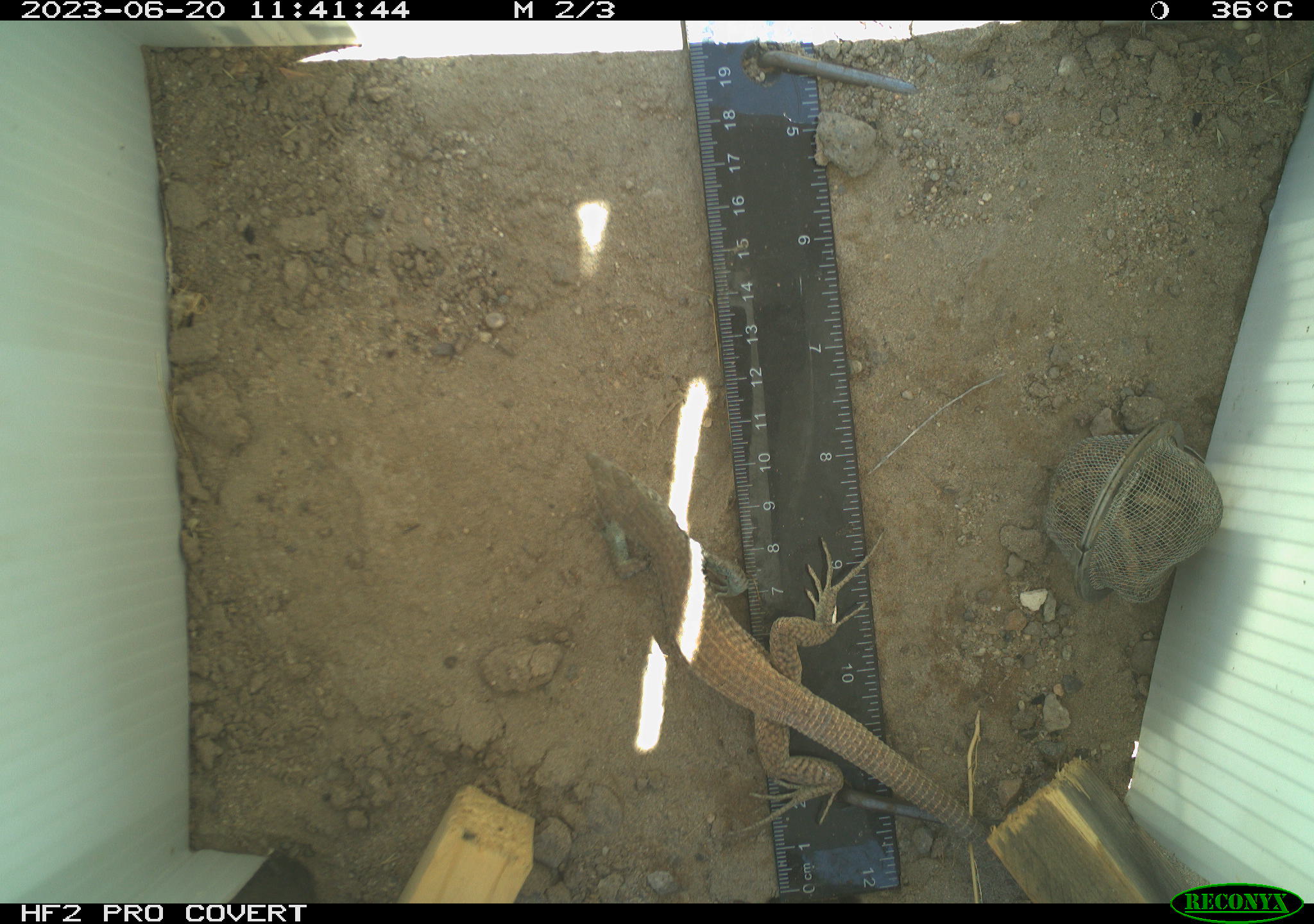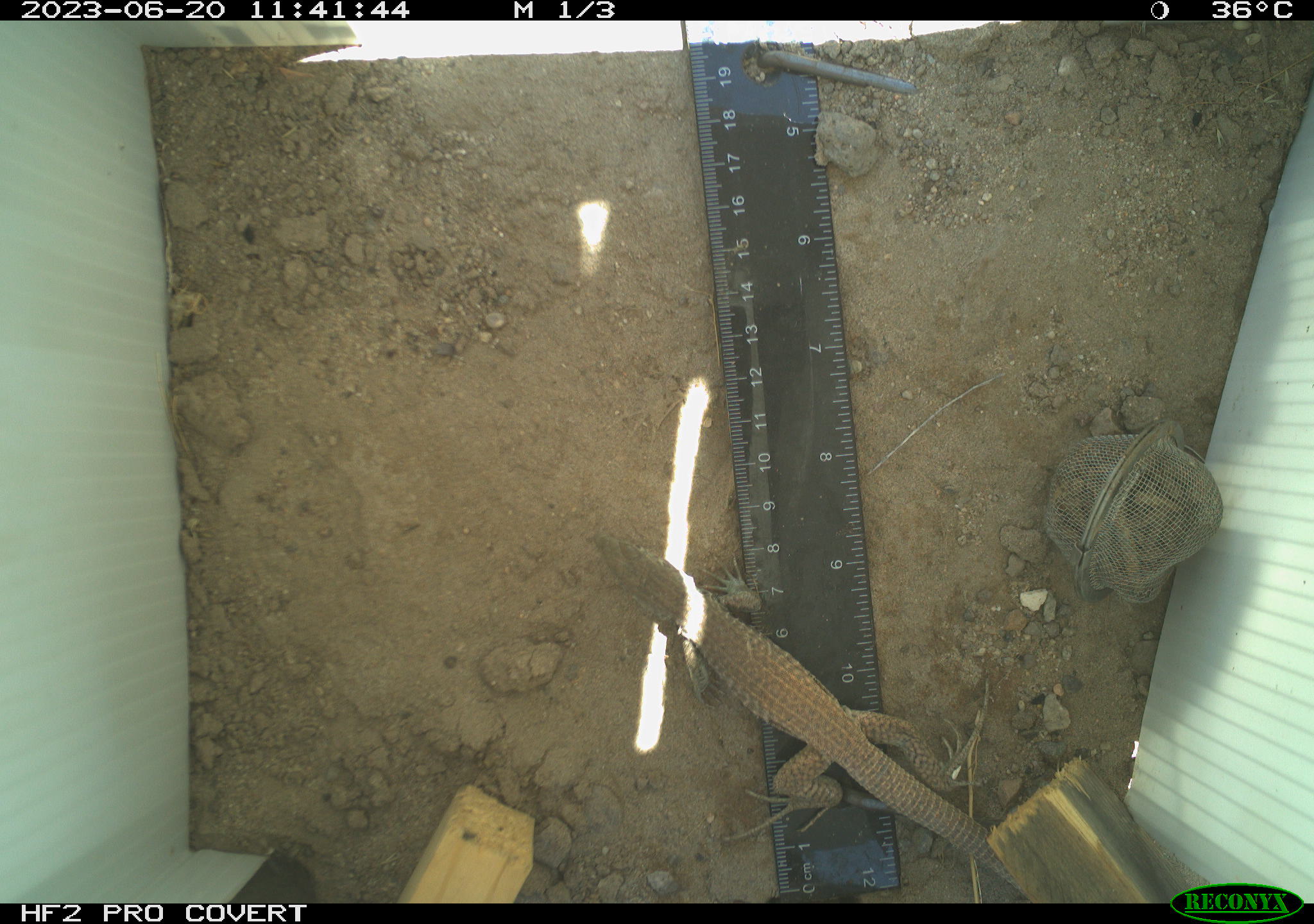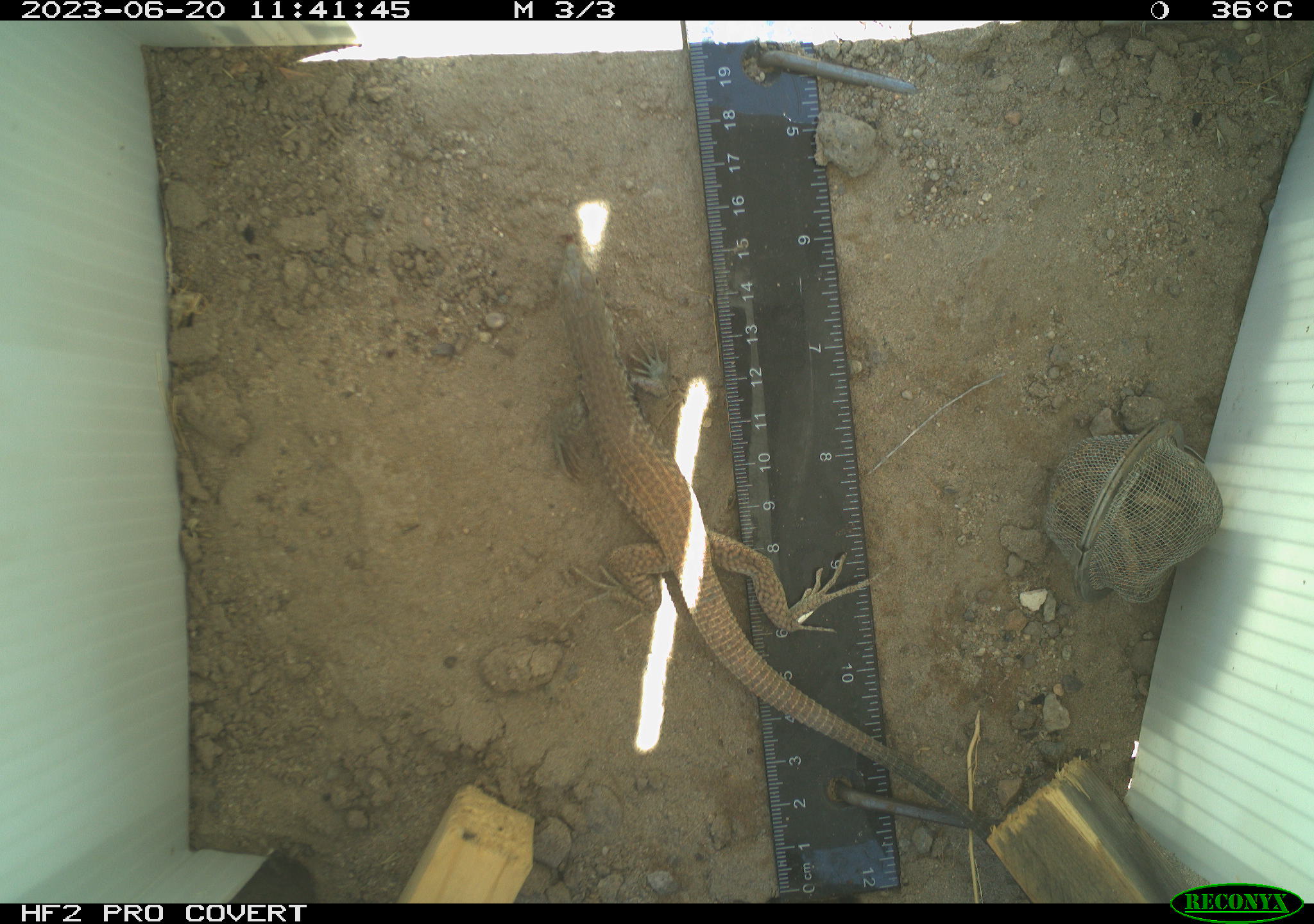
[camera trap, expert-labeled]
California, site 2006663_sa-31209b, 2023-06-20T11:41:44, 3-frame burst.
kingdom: Animalia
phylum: Chordata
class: Reptilia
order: Squamata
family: Teiidae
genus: Aspidoscelis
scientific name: Aspidoscelis tigris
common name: western whiptail